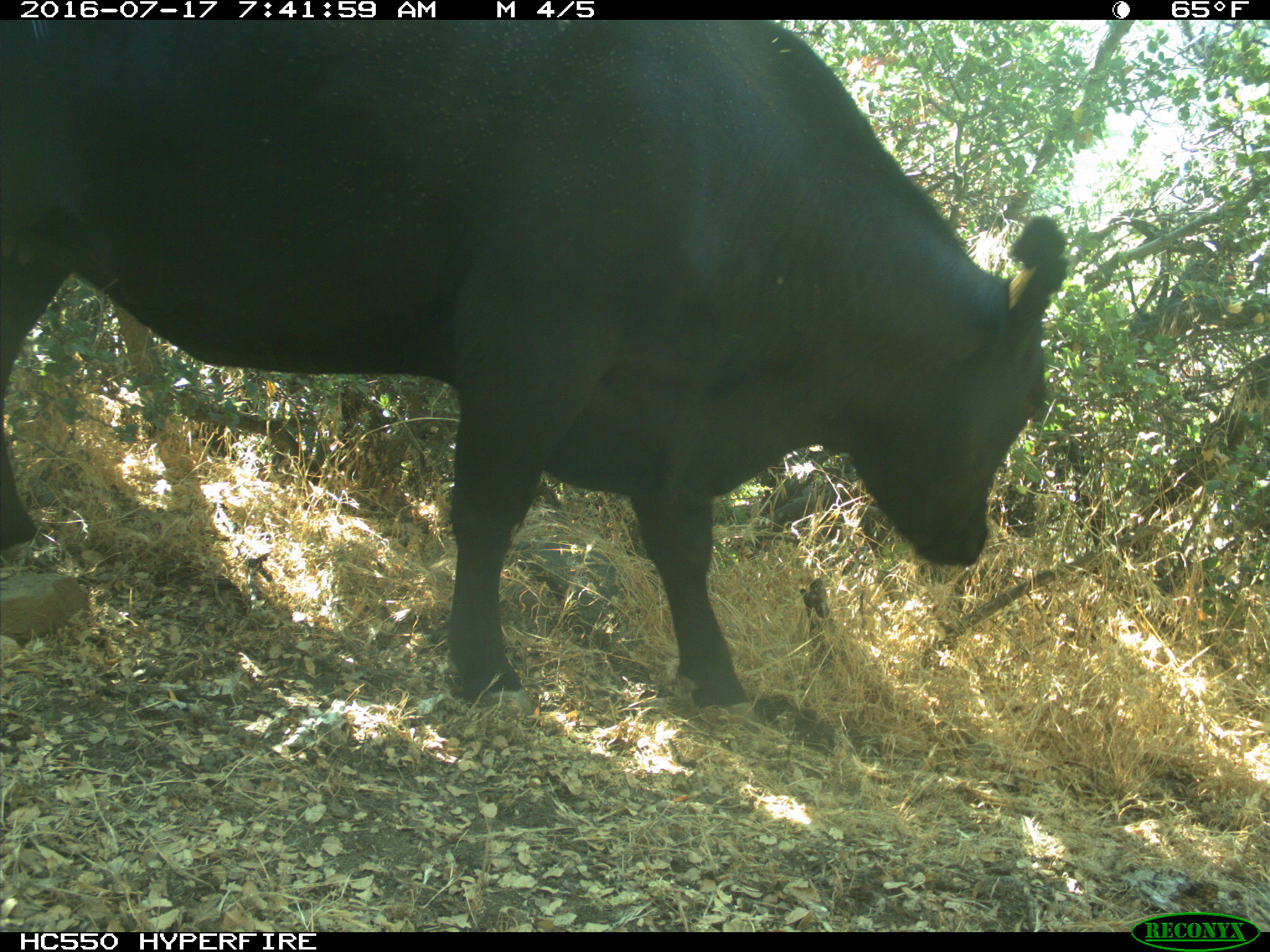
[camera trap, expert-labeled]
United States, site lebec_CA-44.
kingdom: Animalia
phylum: Chordata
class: Mammalia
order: Artiodactyla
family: Bovidae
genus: Bos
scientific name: Bos taurus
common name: domestic cow